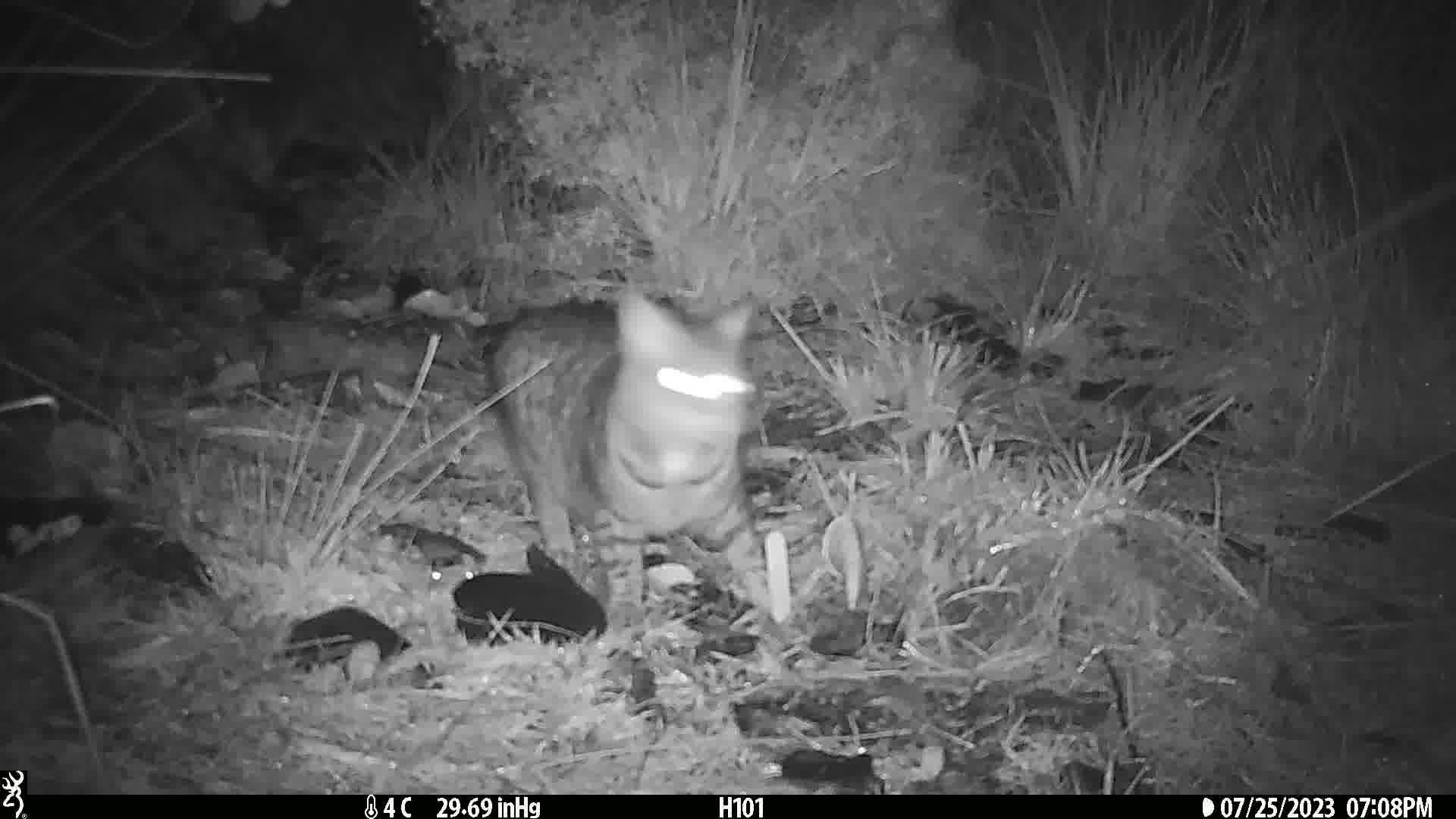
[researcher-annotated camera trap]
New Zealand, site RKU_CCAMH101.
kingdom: Animalia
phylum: Chordata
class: Mammalia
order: Carnivora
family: Felidae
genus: Felis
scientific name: Felis catus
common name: domestic cat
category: cat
Cat (domestic cat) (Felis catus).